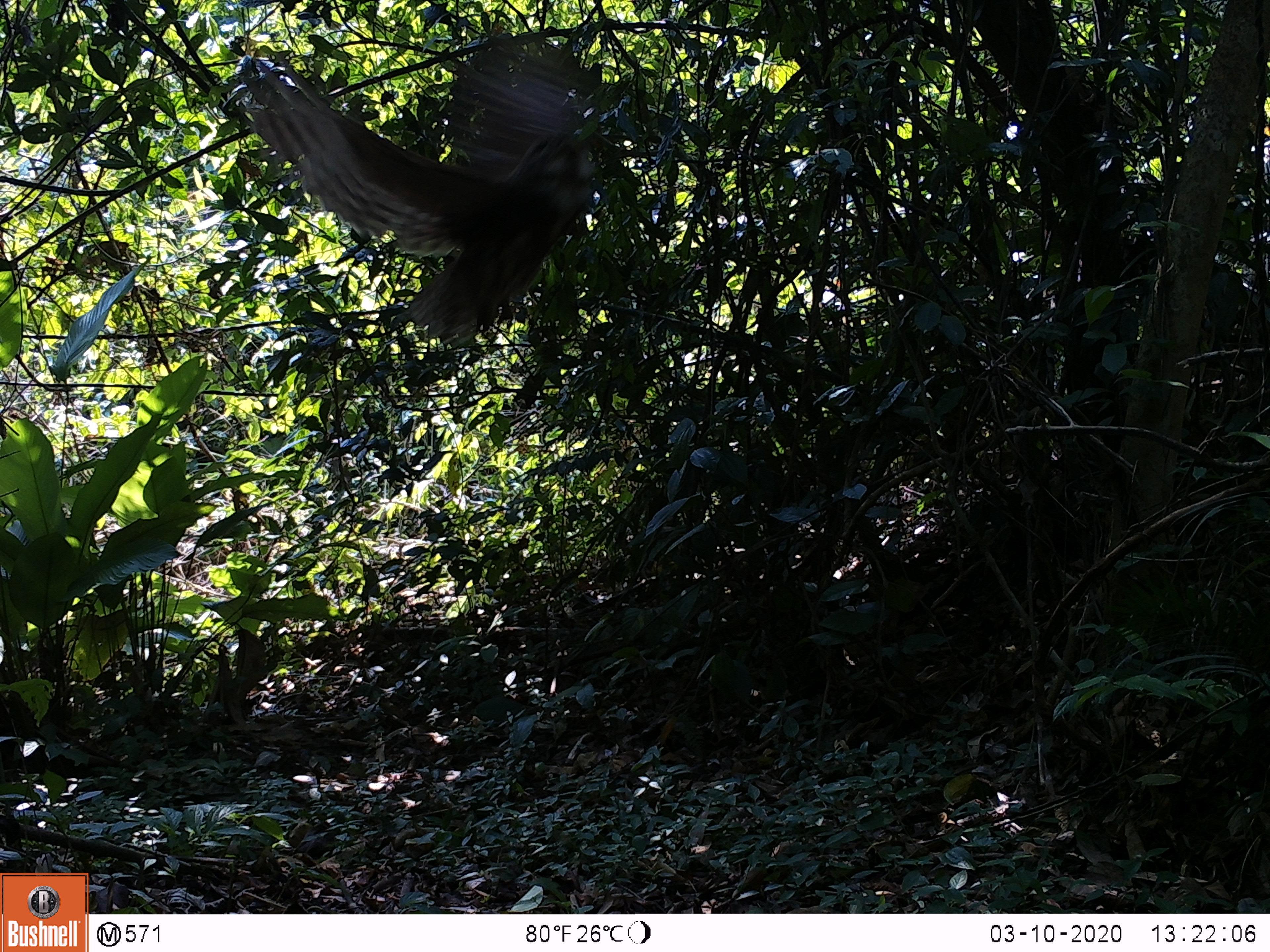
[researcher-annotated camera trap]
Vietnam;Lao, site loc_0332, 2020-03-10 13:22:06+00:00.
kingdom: Animalia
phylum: Chordata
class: Aves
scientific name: Aves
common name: bird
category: unidentified bird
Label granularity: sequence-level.